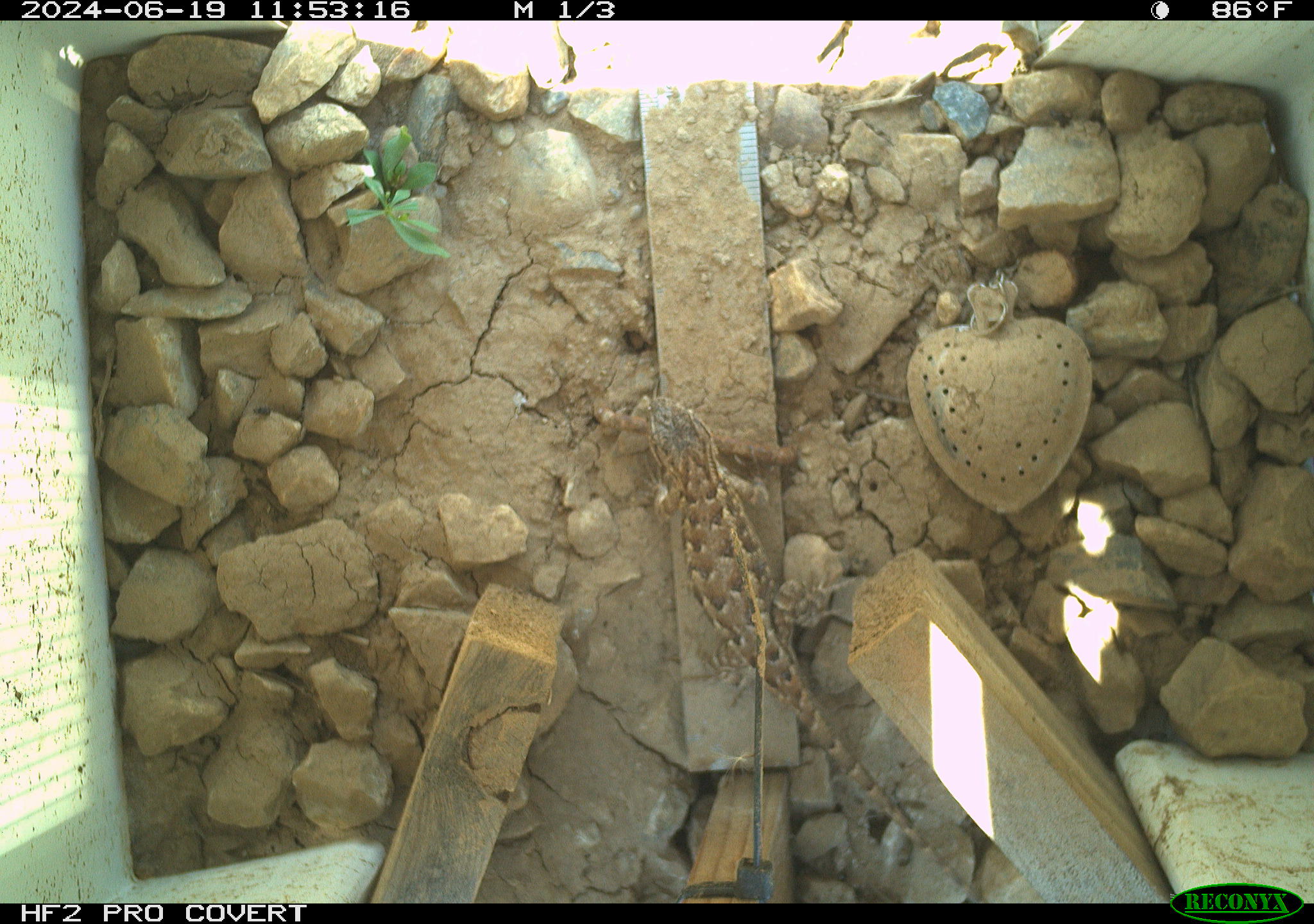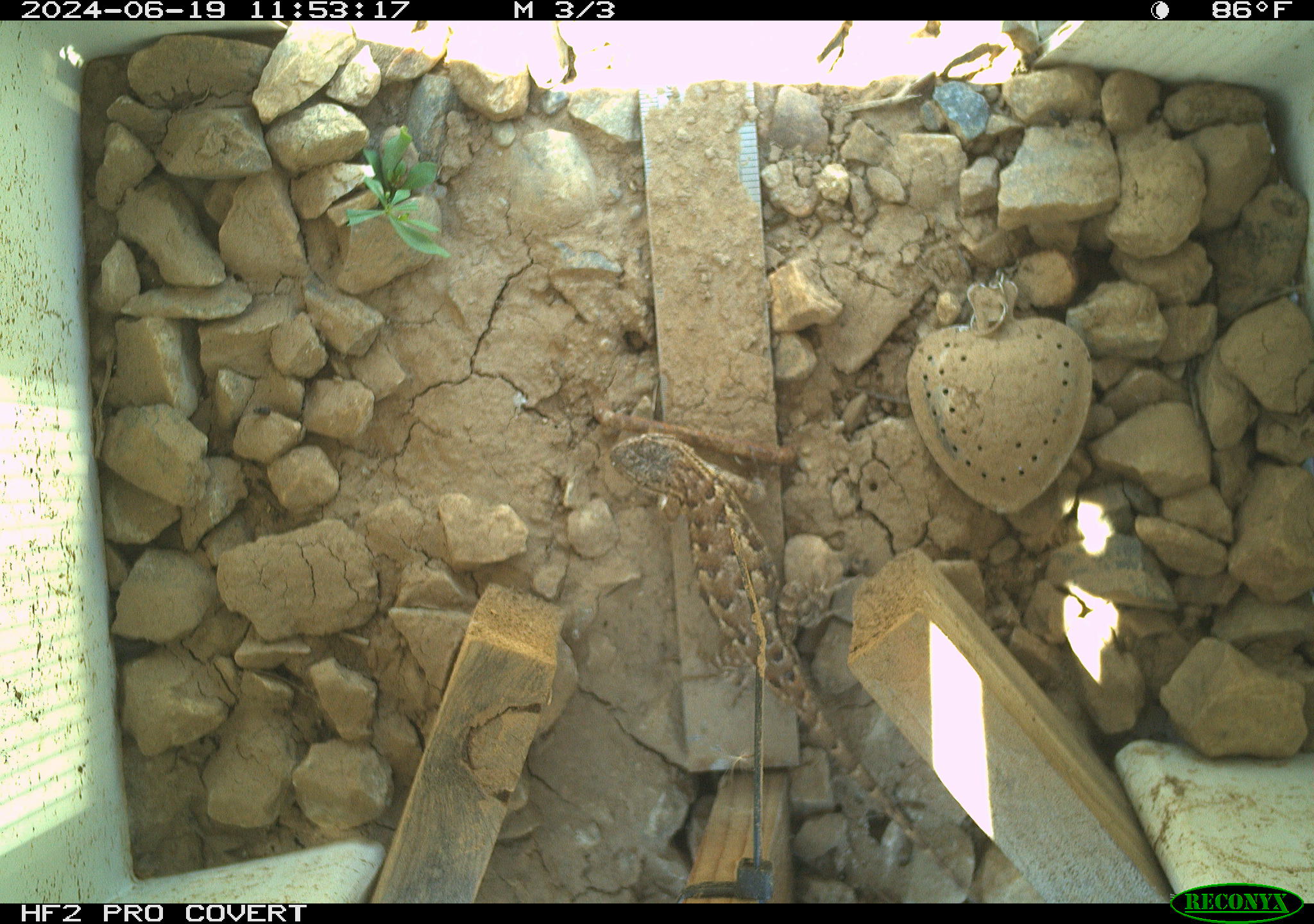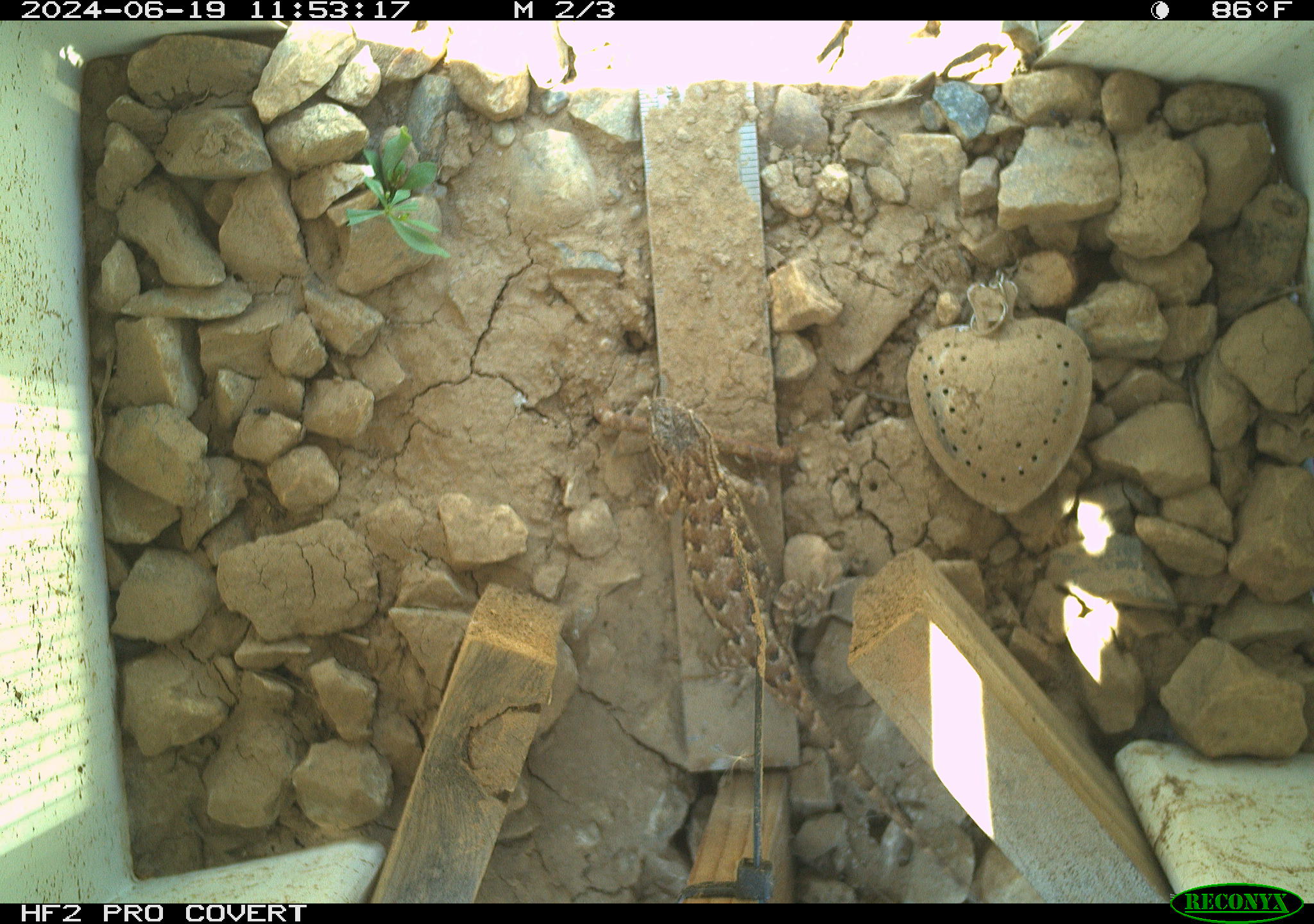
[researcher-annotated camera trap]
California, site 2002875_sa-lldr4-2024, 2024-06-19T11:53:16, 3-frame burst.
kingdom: Animalia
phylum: Chordata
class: Reptilia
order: Squamata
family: Phrynosomatidae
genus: Sceloporus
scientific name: Sceloporus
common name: spiny lizards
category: sceloporus species